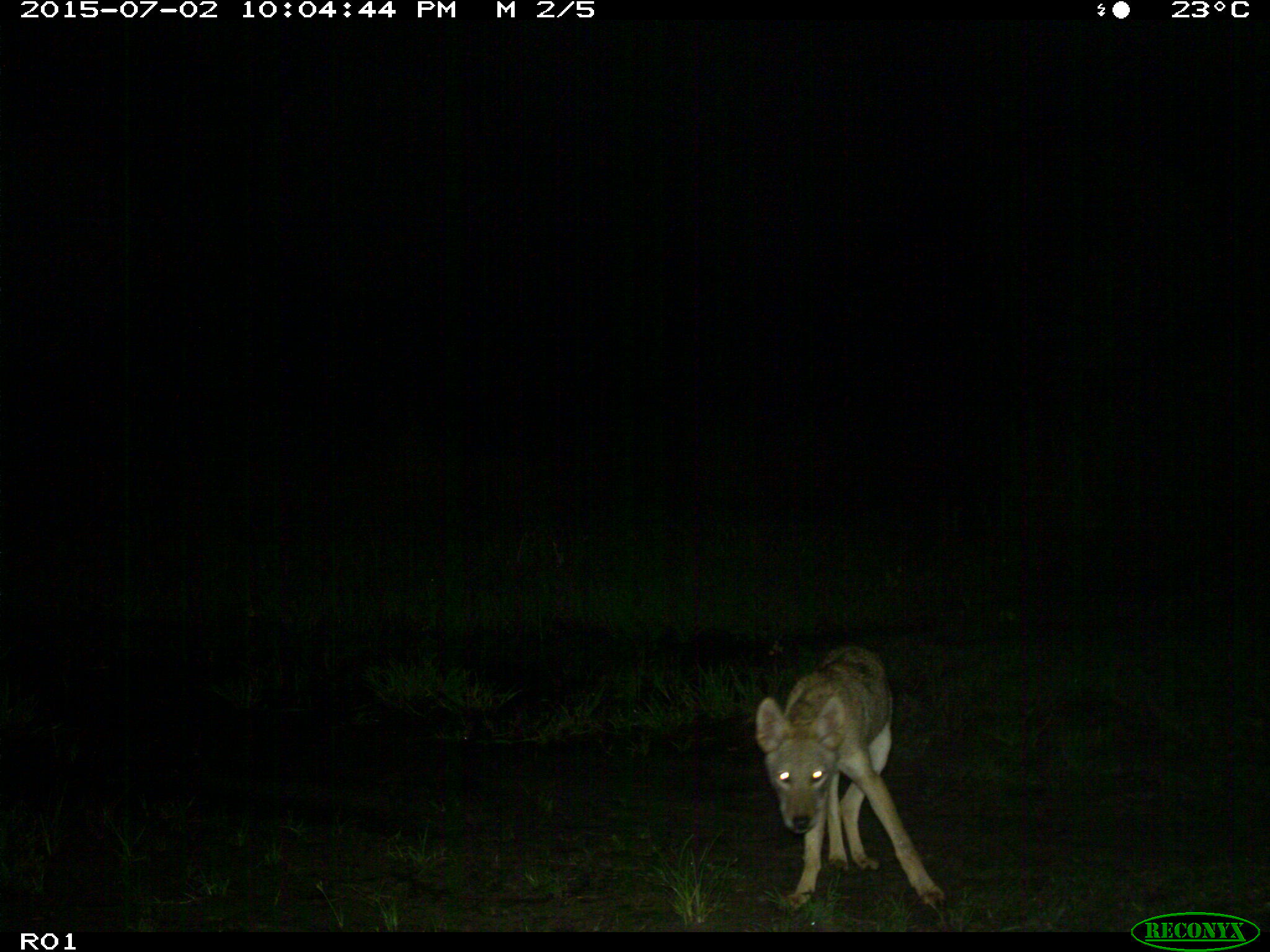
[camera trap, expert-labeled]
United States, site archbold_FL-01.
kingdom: Animalia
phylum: Chordata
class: Mammalia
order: Carnivora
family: Canidae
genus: Canis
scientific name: Canis latrans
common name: coyote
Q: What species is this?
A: Canis latrans (coyote).